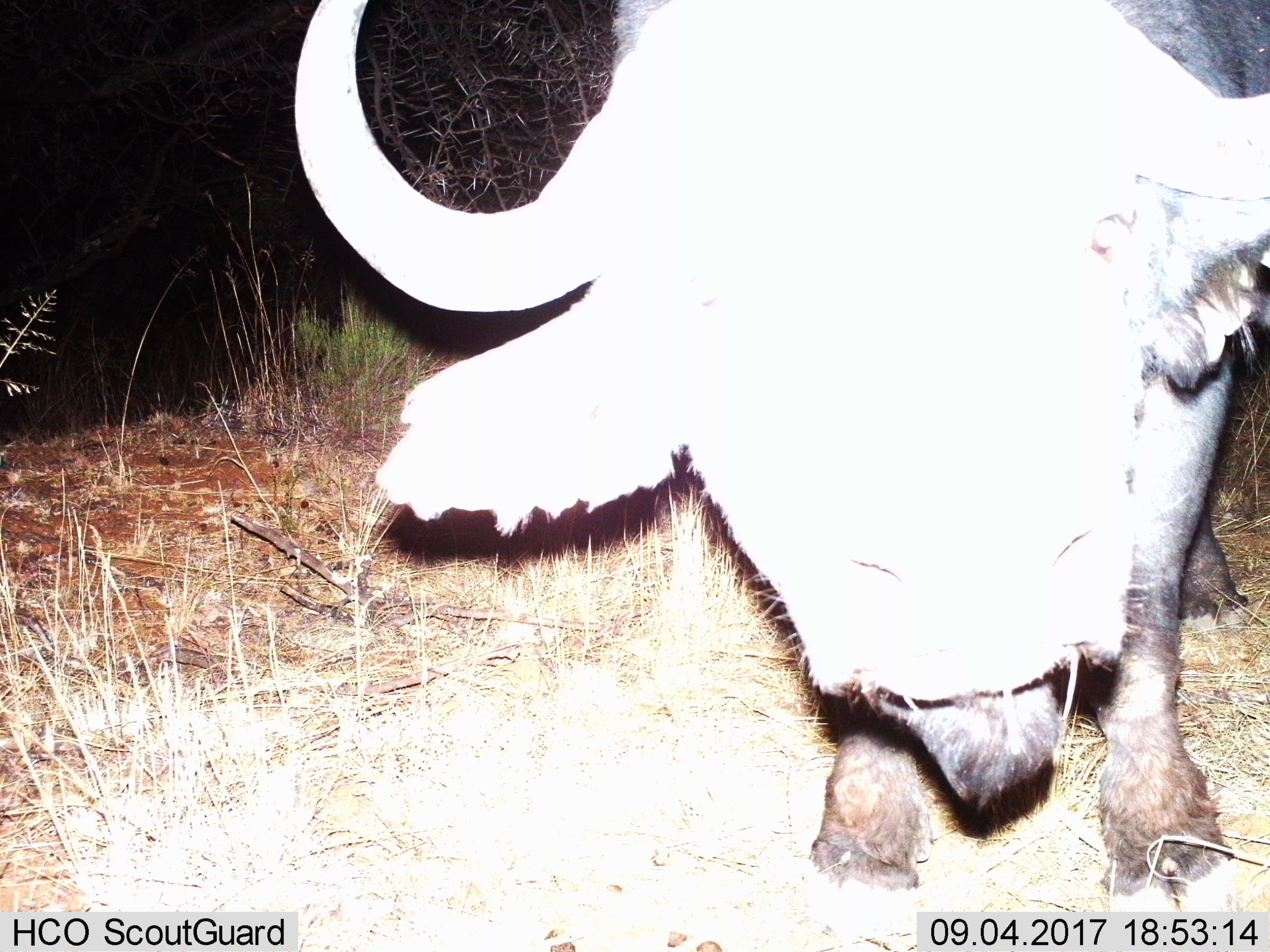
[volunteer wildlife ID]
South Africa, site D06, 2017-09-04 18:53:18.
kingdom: Animalia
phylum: Chordata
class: Mammalia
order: Artiodactyla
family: Bovidae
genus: Syncerus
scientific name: Syncerus caffer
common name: cape buffalo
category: buffalo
Buffalo (cape buffalo) (Syncerus caffer), count 1. Behavior (volunteer vote fractions): standing 100%, resting 0%, moving 12%, interacting 0%. Young present (vote fraction): 0%. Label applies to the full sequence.